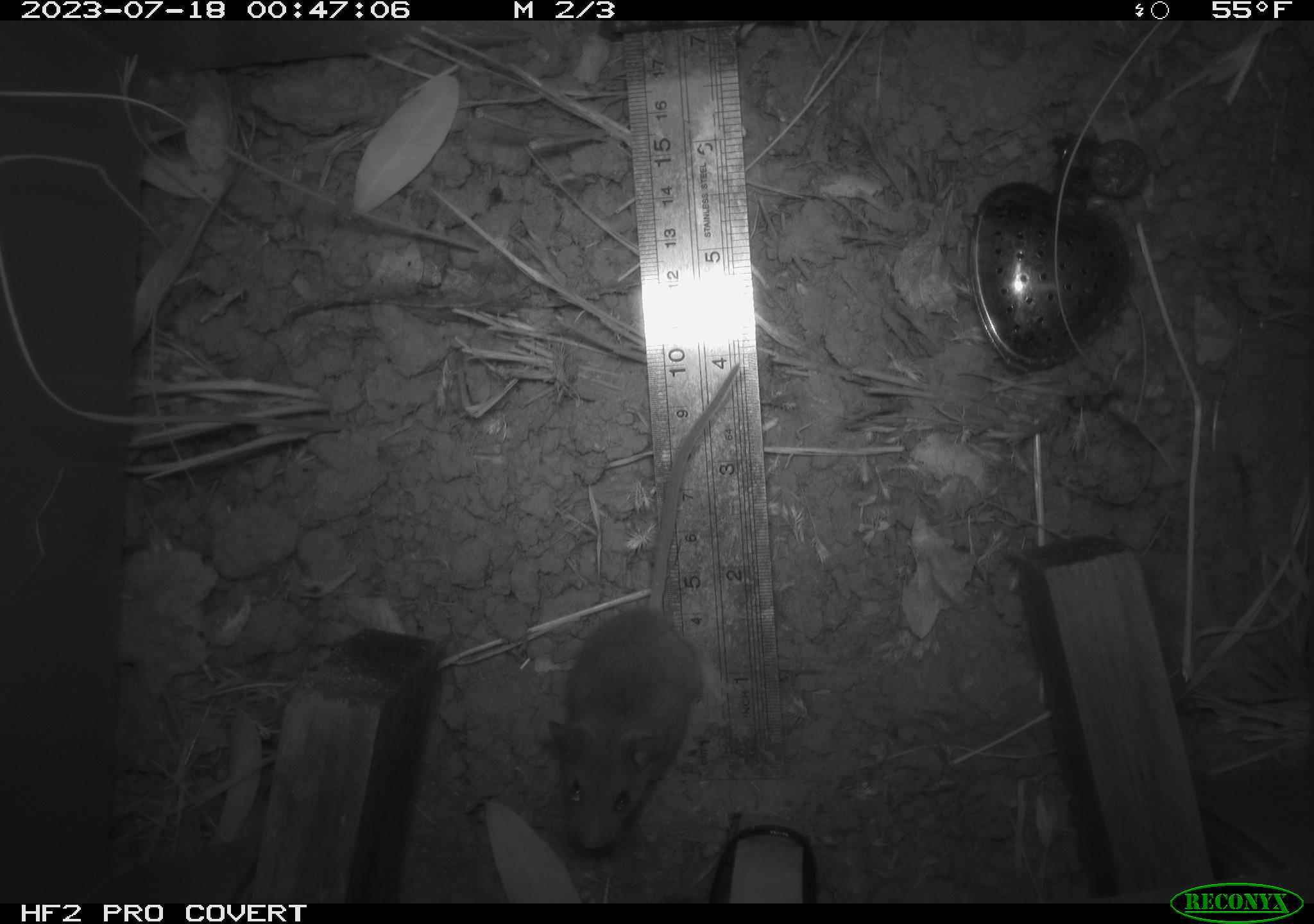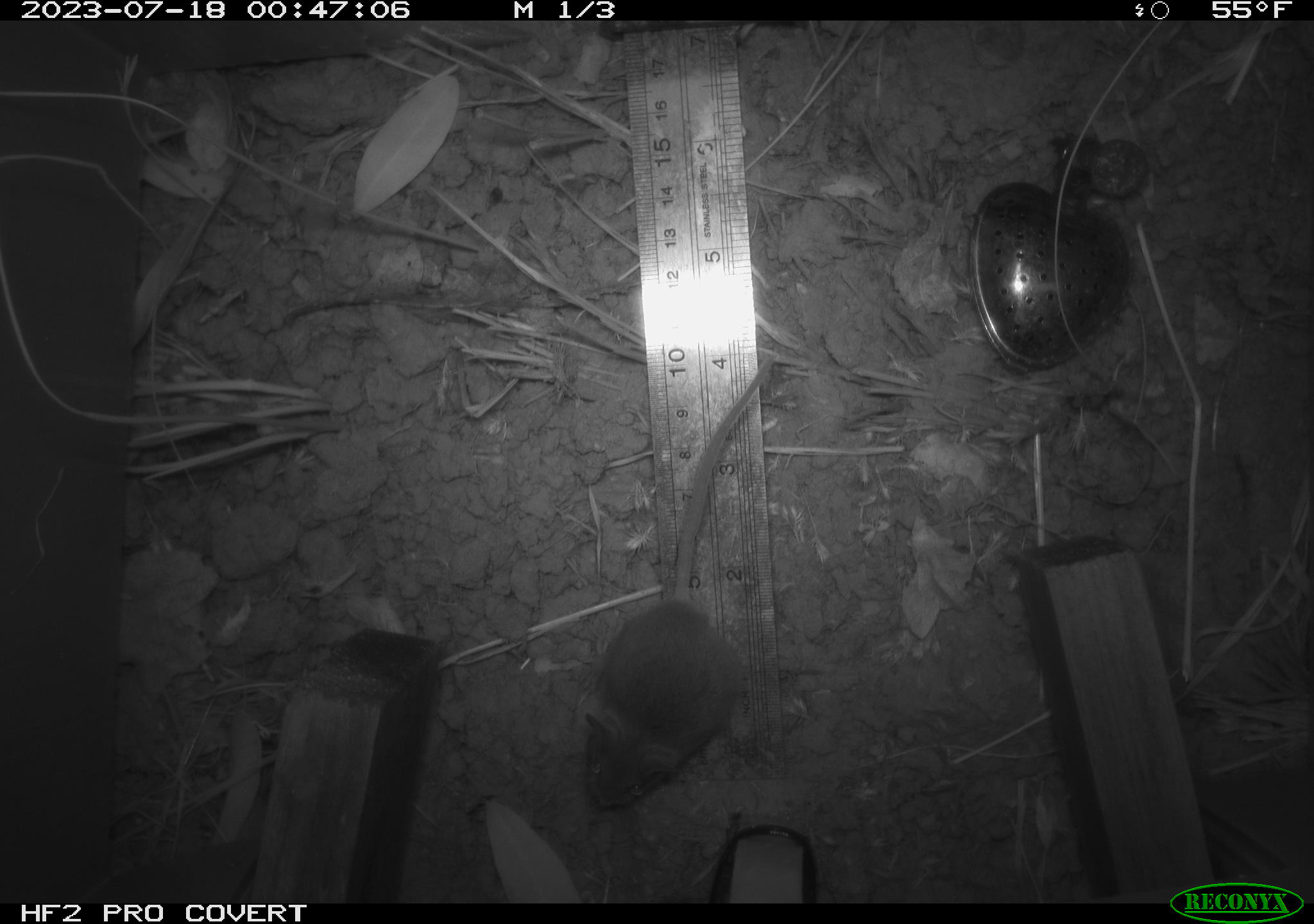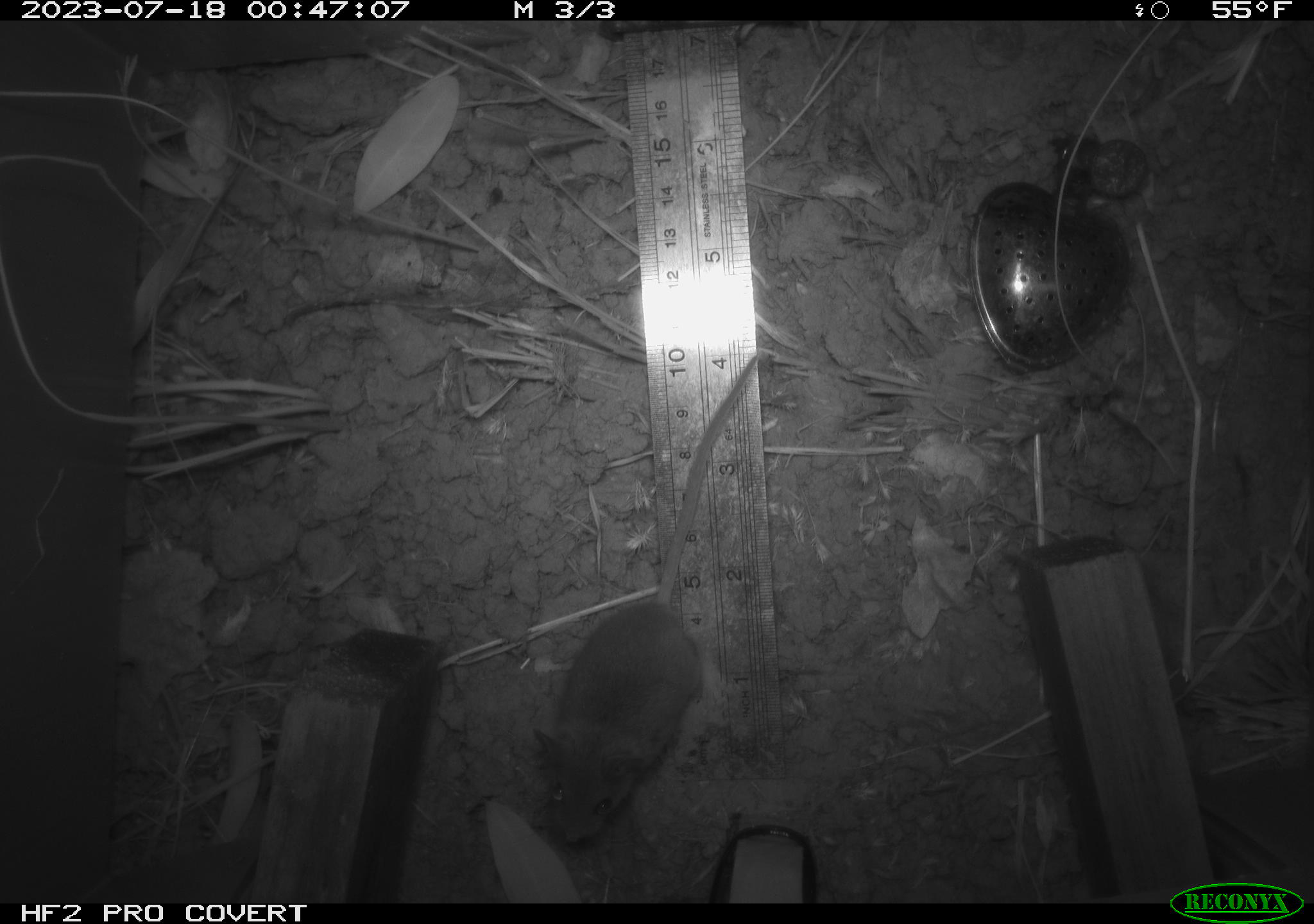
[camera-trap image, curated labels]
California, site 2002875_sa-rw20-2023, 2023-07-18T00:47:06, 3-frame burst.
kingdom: Animalia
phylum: Chordata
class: Mammalia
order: Rodentia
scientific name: Rodentia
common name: mouse species